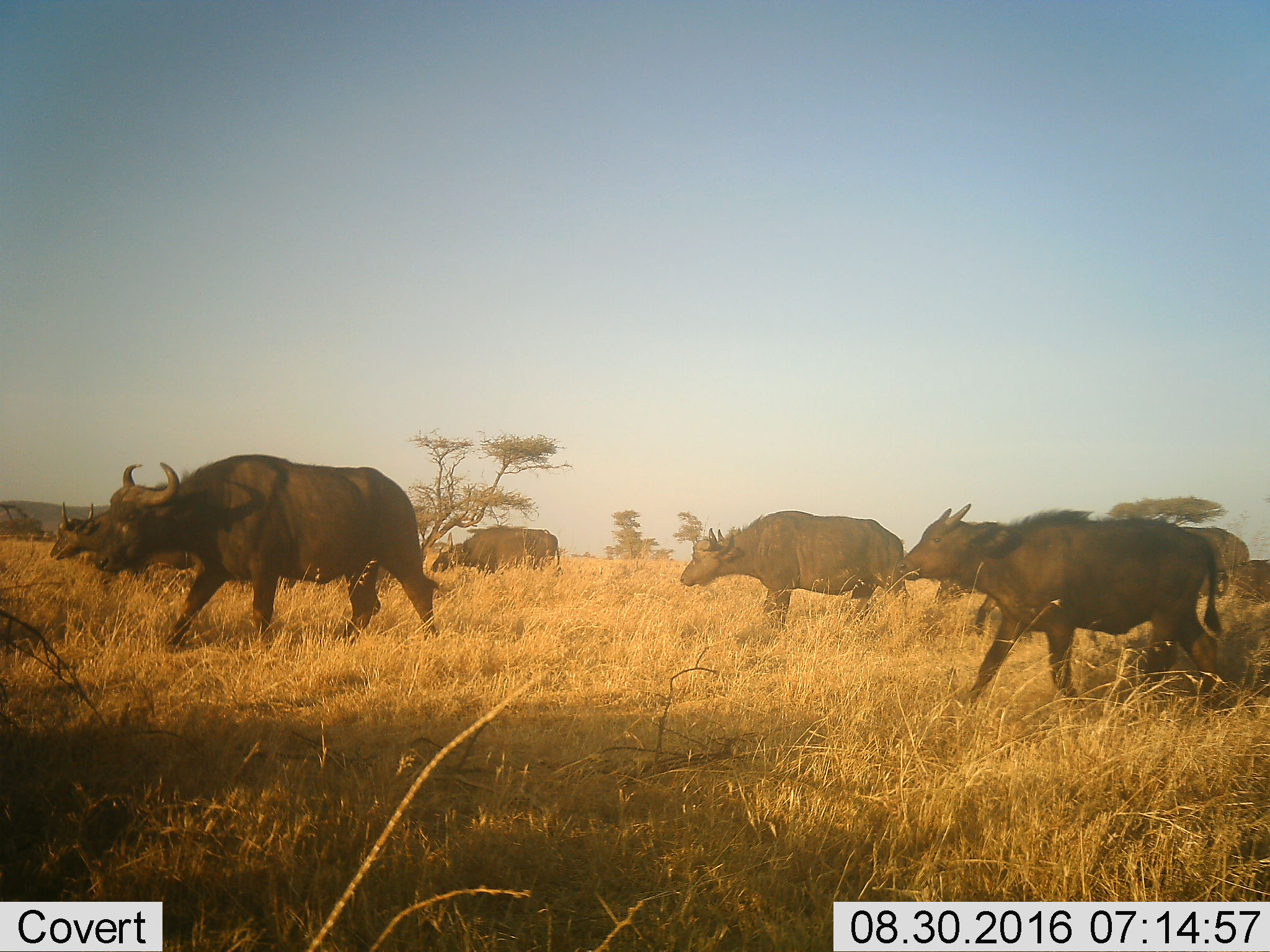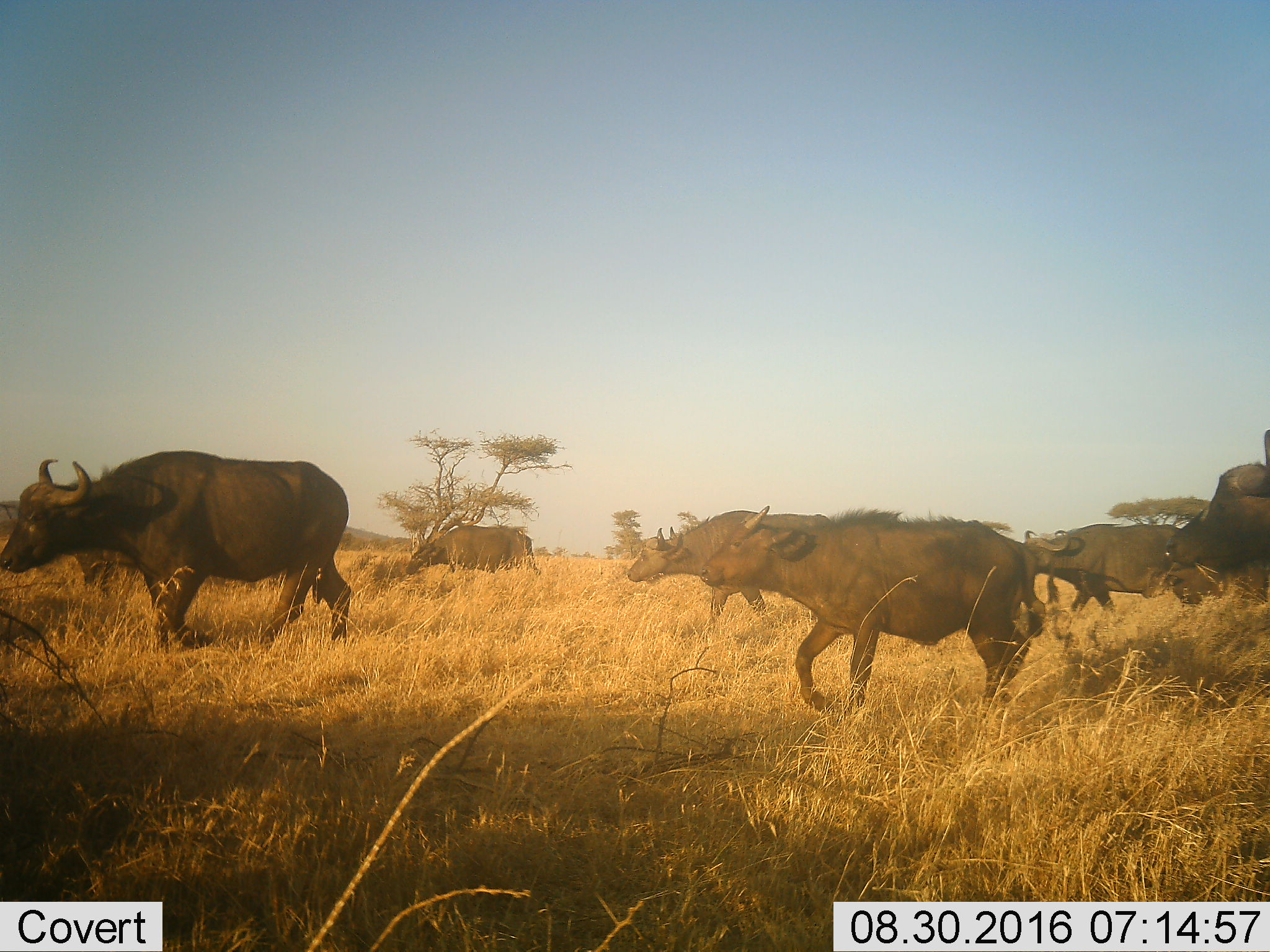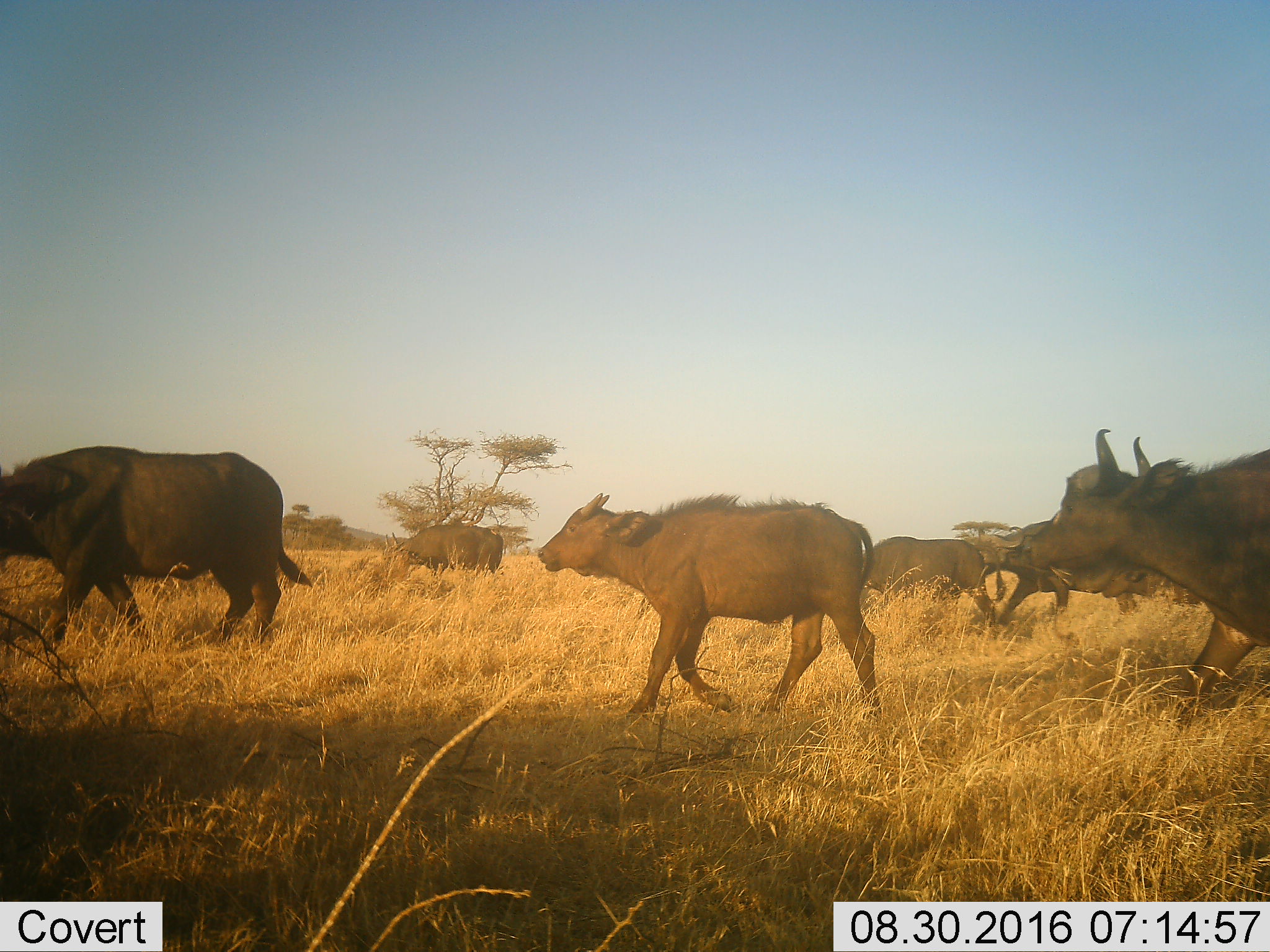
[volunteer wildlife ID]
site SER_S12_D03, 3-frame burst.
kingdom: Animalia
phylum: Chordata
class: Mammalia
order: Artiodactyla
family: Bovidae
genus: Syncerus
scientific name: Syncerus caffer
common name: african buffalo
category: buffalo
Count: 7.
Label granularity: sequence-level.